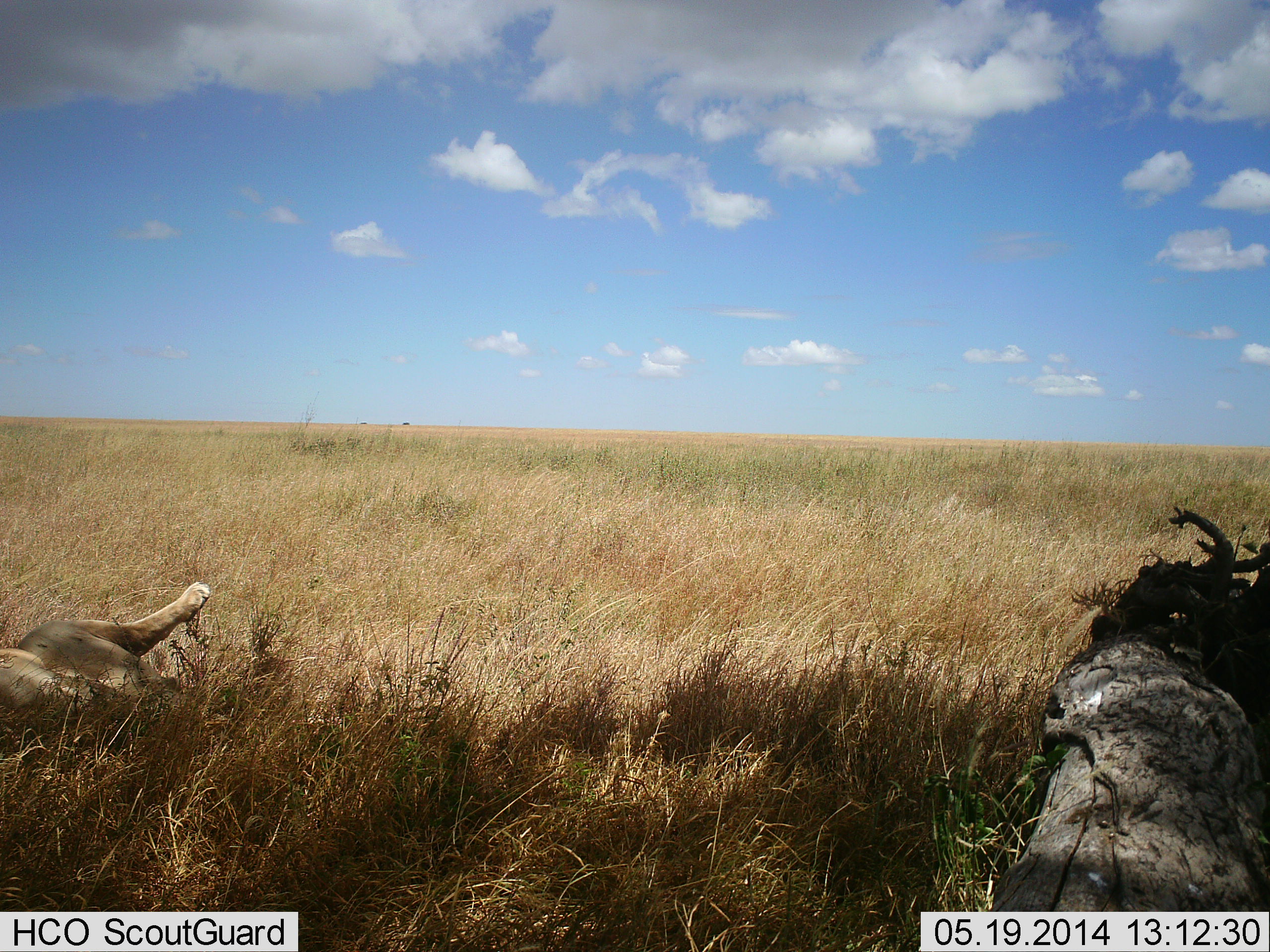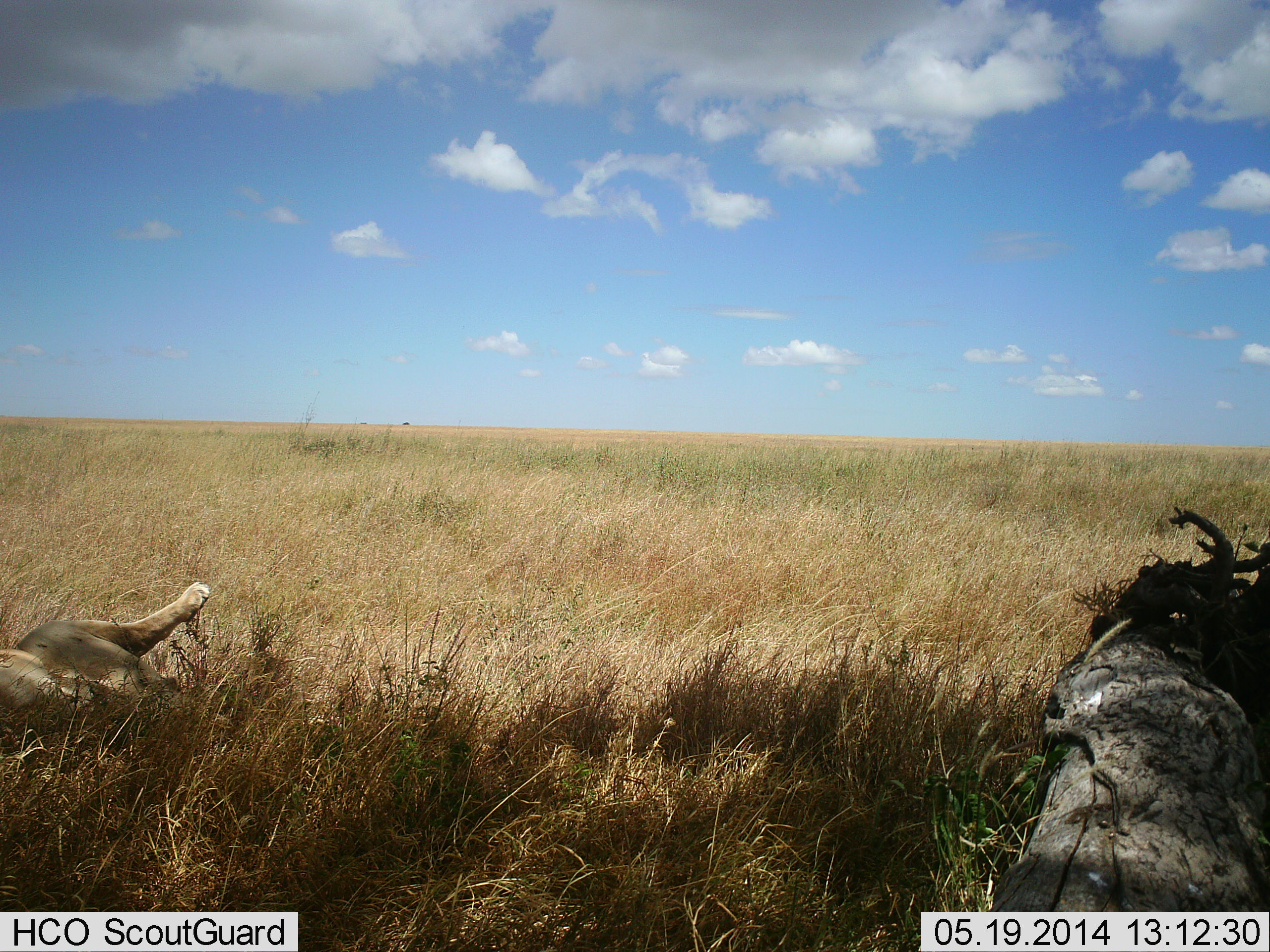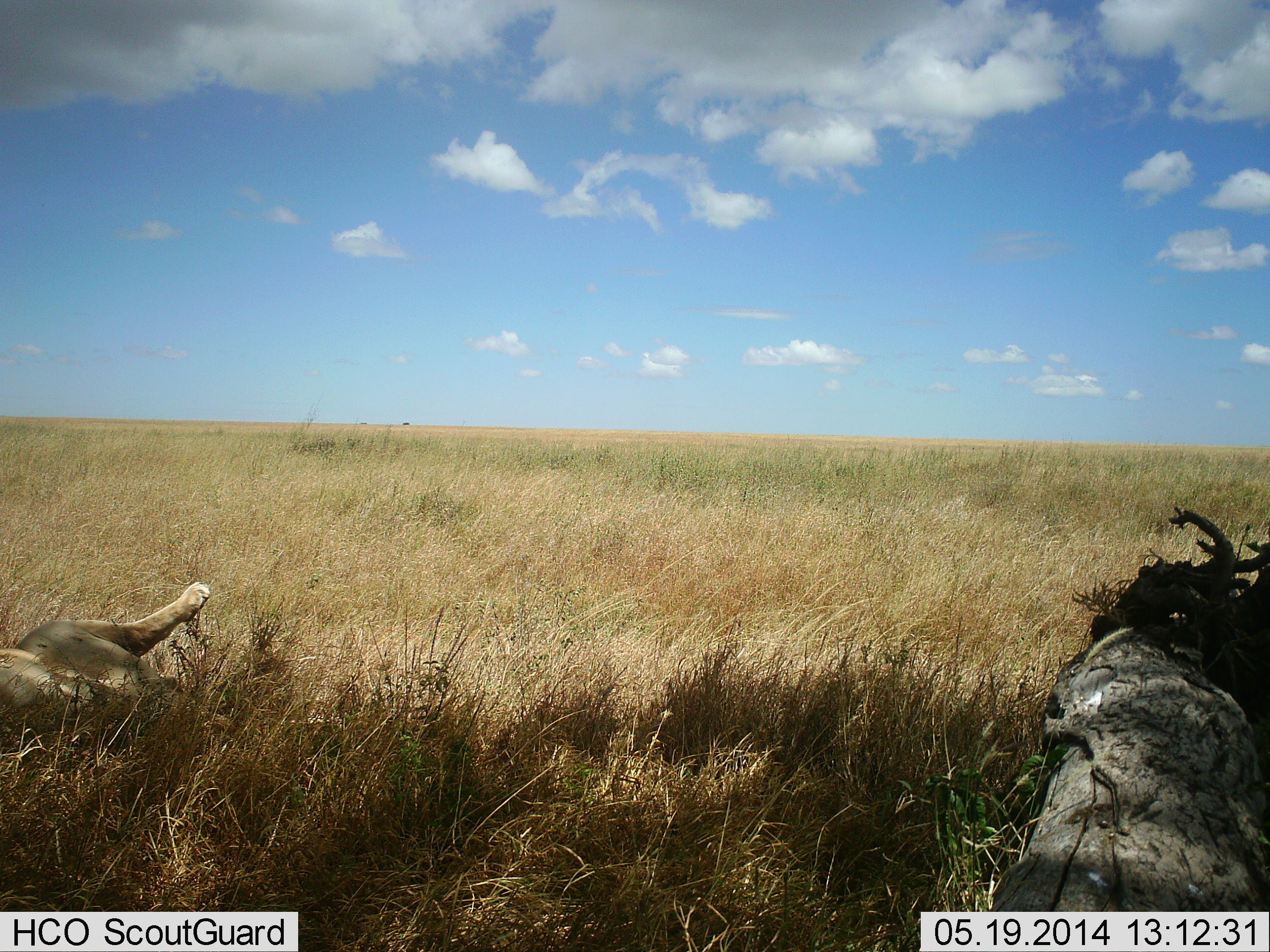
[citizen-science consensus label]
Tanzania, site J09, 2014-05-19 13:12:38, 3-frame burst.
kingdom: Animalia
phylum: Chordata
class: Mammalia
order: Carnivora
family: Felidae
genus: Panthera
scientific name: Panthera leo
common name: lion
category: lionfemale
Lionfemale (lion) (Panthera leo), count 1. Behavior (volunteer vote fractions): standing 0%, resting 100%, moving 0%, interacting 0%. Young present (vote fraction): 0%. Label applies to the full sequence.